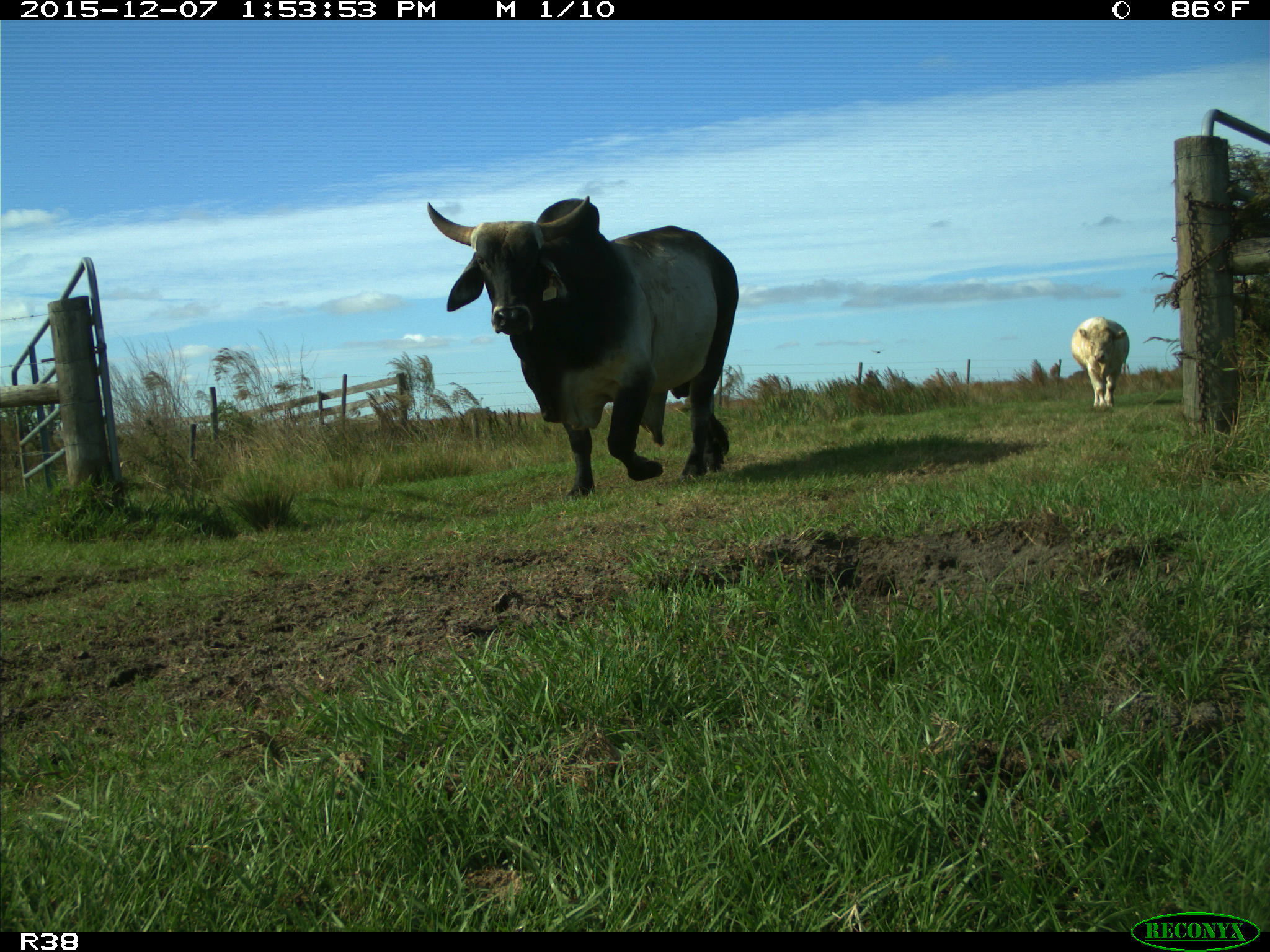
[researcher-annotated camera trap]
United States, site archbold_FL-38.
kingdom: Animalia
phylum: Chordata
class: Mammalia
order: Artiodactyla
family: Bovidae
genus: Bos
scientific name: Bos taurus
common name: domestic cow